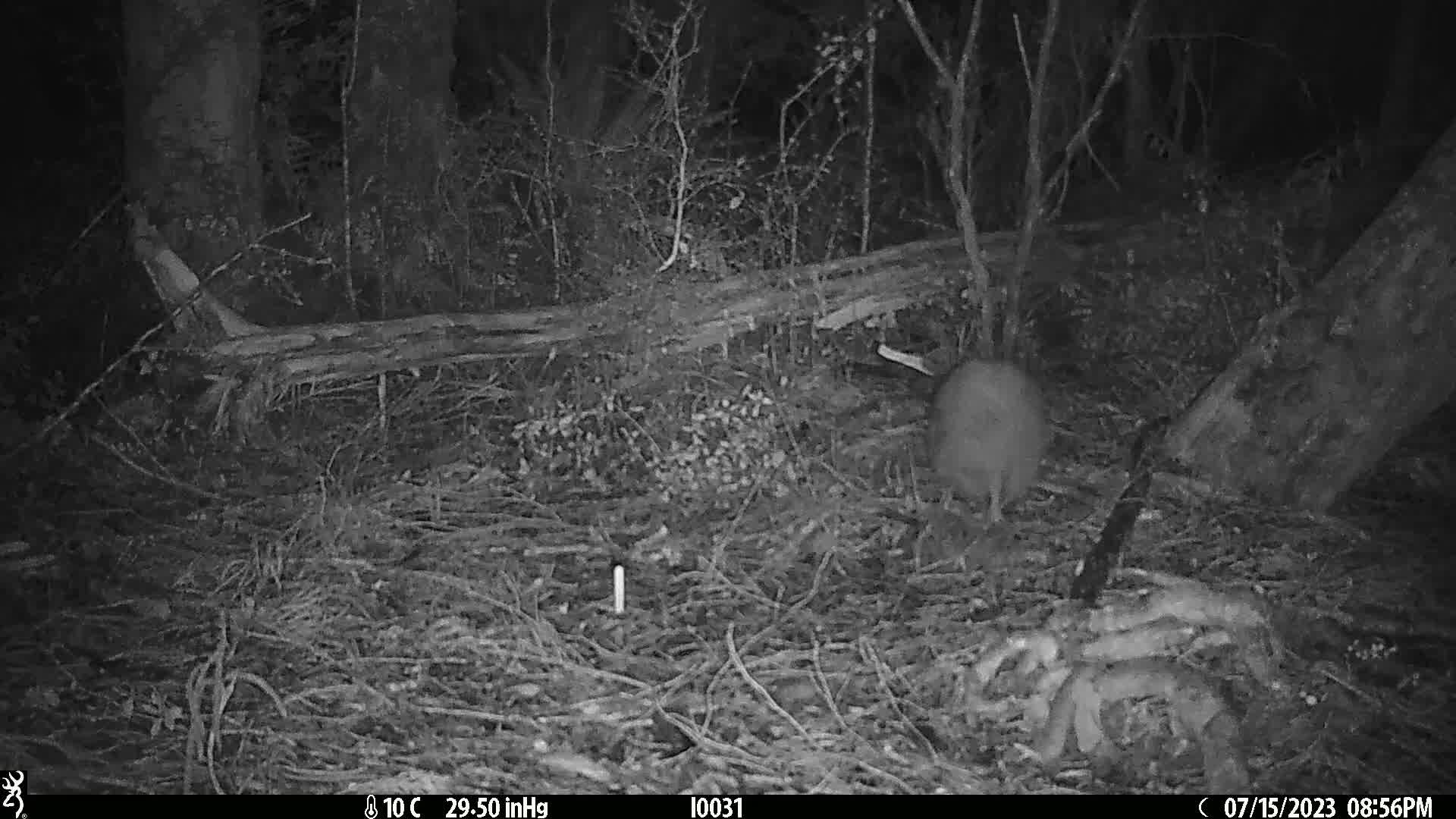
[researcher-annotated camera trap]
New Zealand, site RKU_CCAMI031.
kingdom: Animalia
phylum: Chordata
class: Aves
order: Apterygiformes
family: Apterygidae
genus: Apteryx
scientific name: Apteryx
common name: kiwi